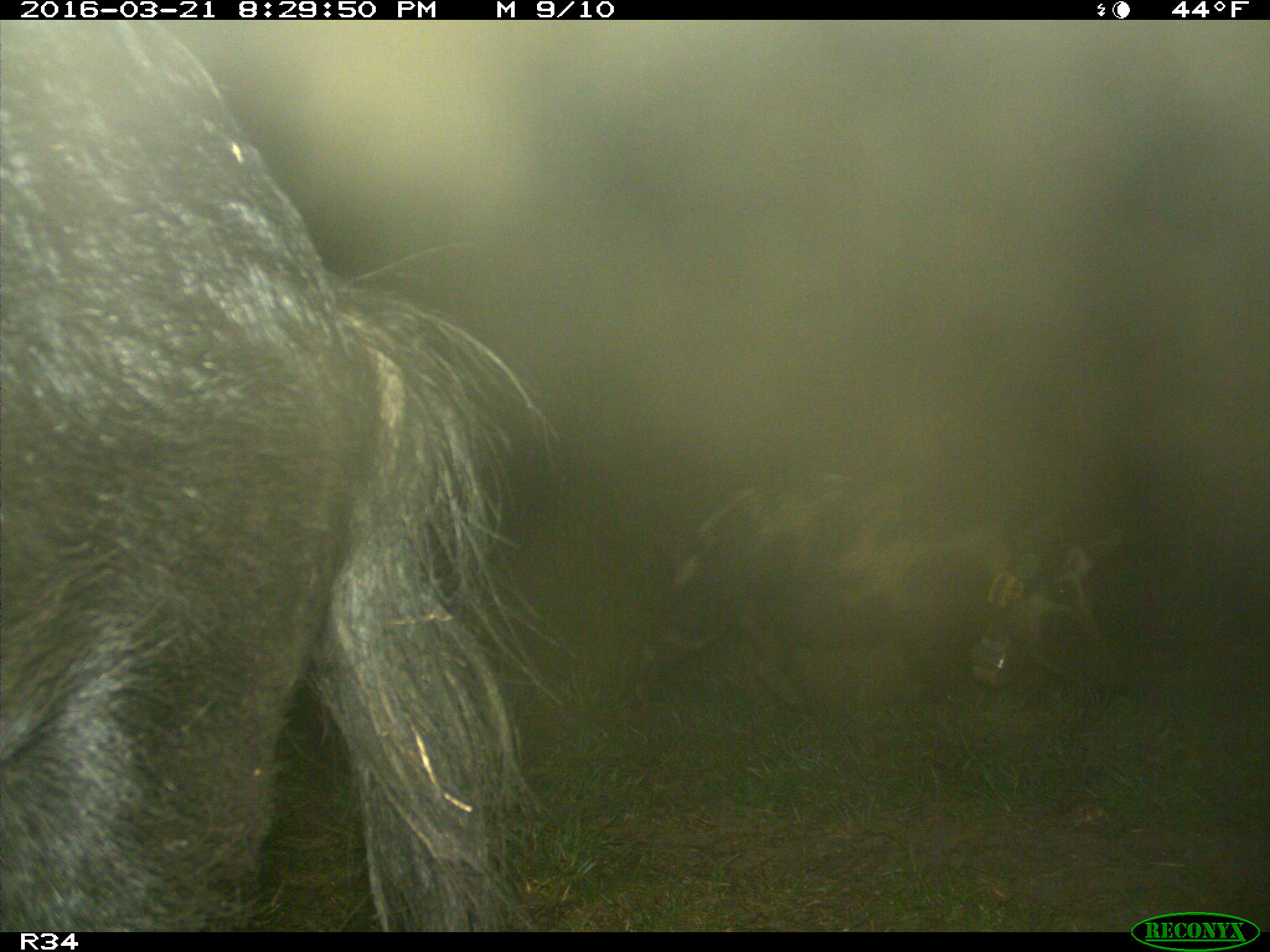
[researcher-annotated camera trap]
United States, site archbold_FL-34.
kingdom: Animalia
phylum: Chordata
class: Mammalia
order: Artiodactyla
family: Suidae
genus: Sus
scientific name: Sus scrofa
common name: wild boar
Sus scrofa (wild boar).